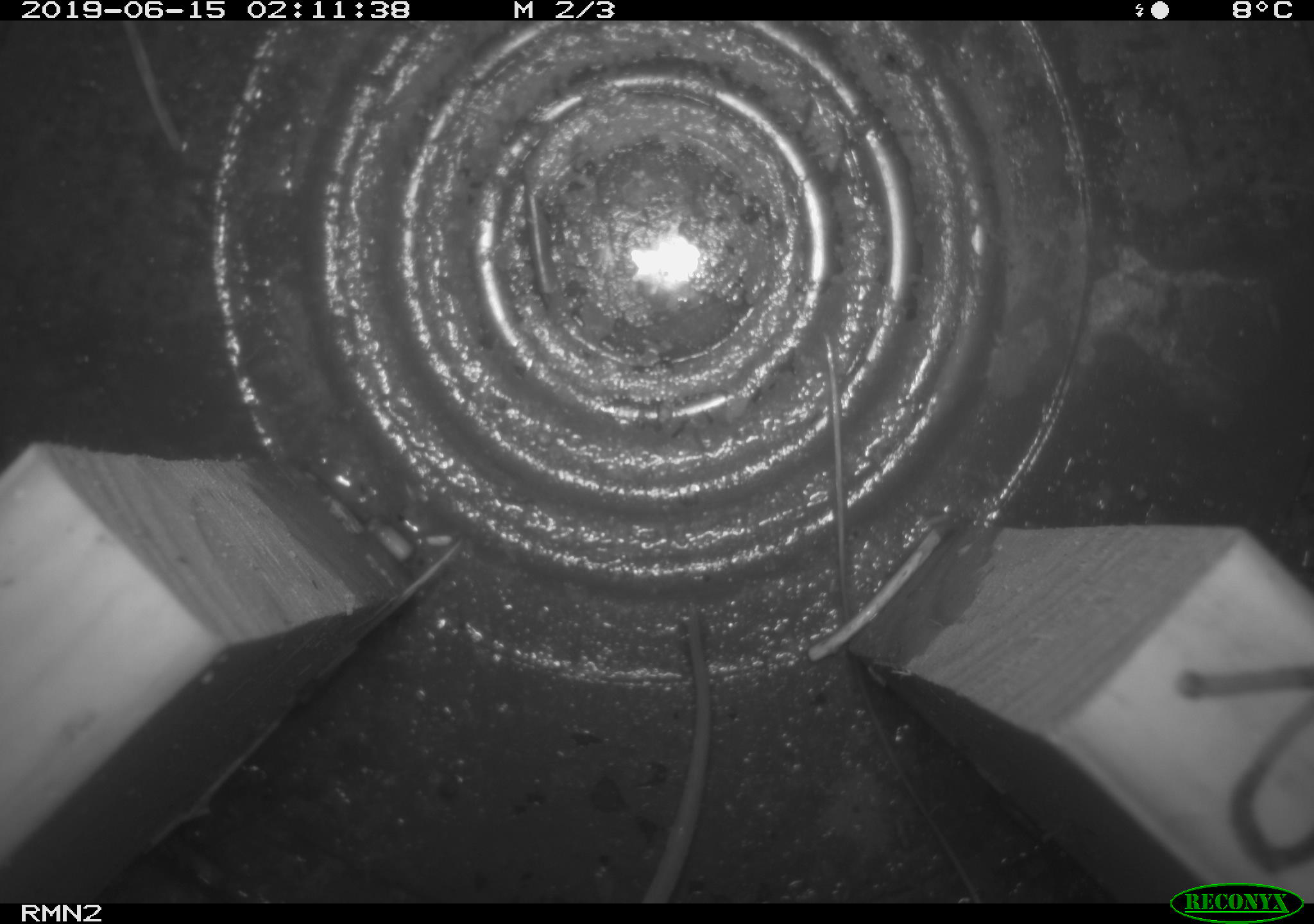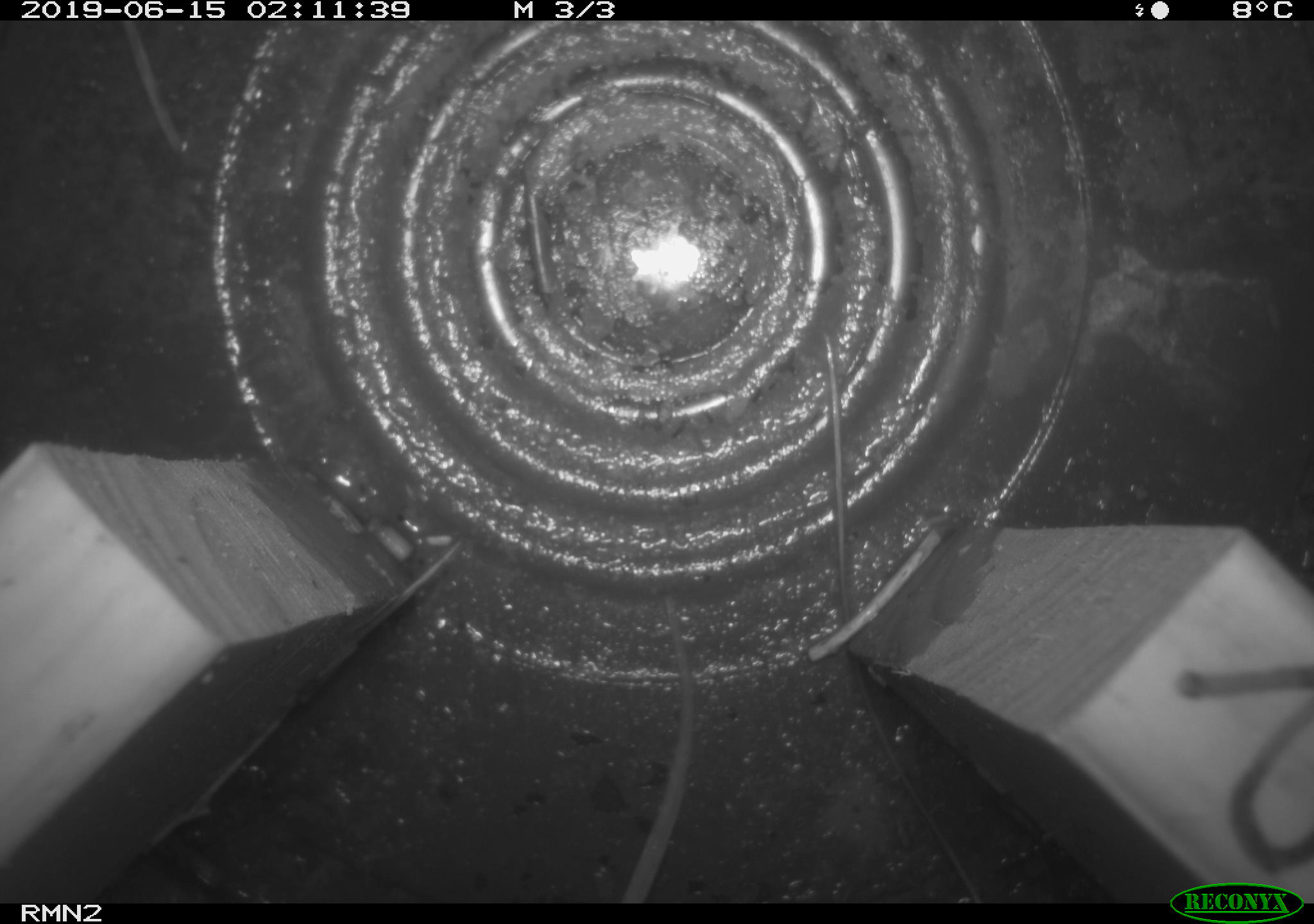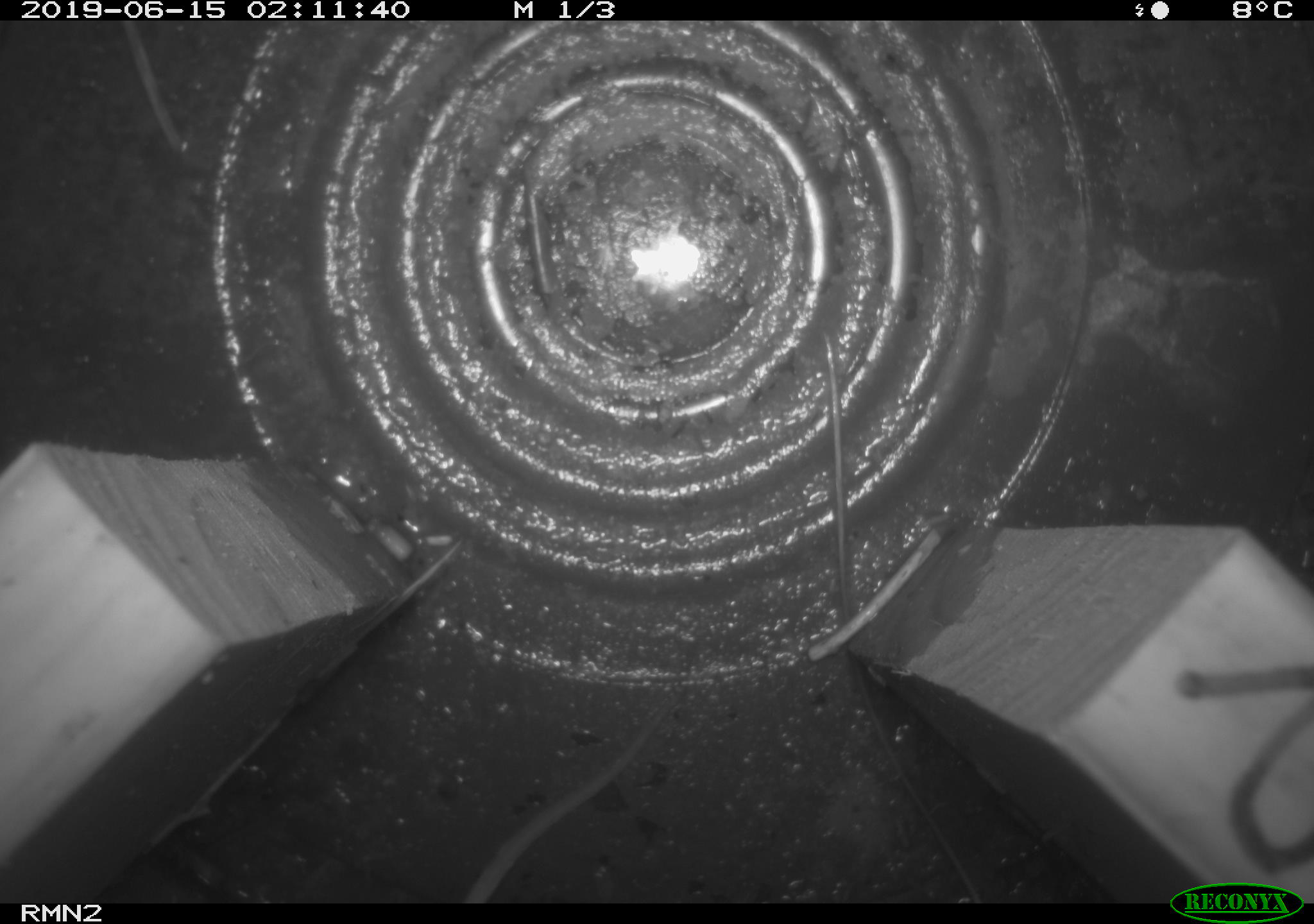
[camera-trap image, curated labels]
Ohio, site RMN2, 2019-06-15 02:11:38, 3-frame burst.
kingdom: Animalia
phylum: Chordata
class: Mammalia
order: Rodentia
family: Cricetidae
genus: Peromyscus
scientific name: Peromyscus leucopus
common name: white-footed mouse